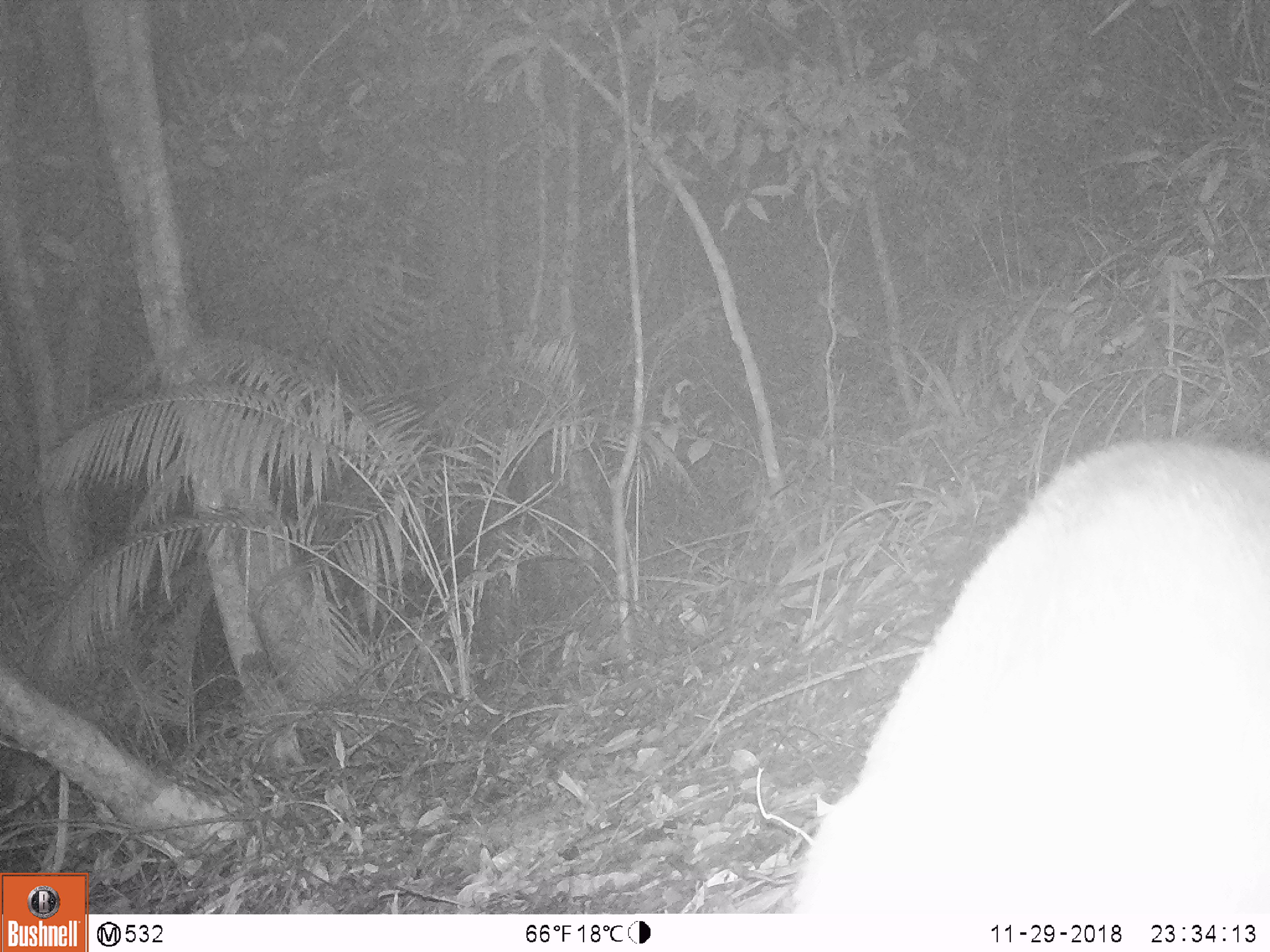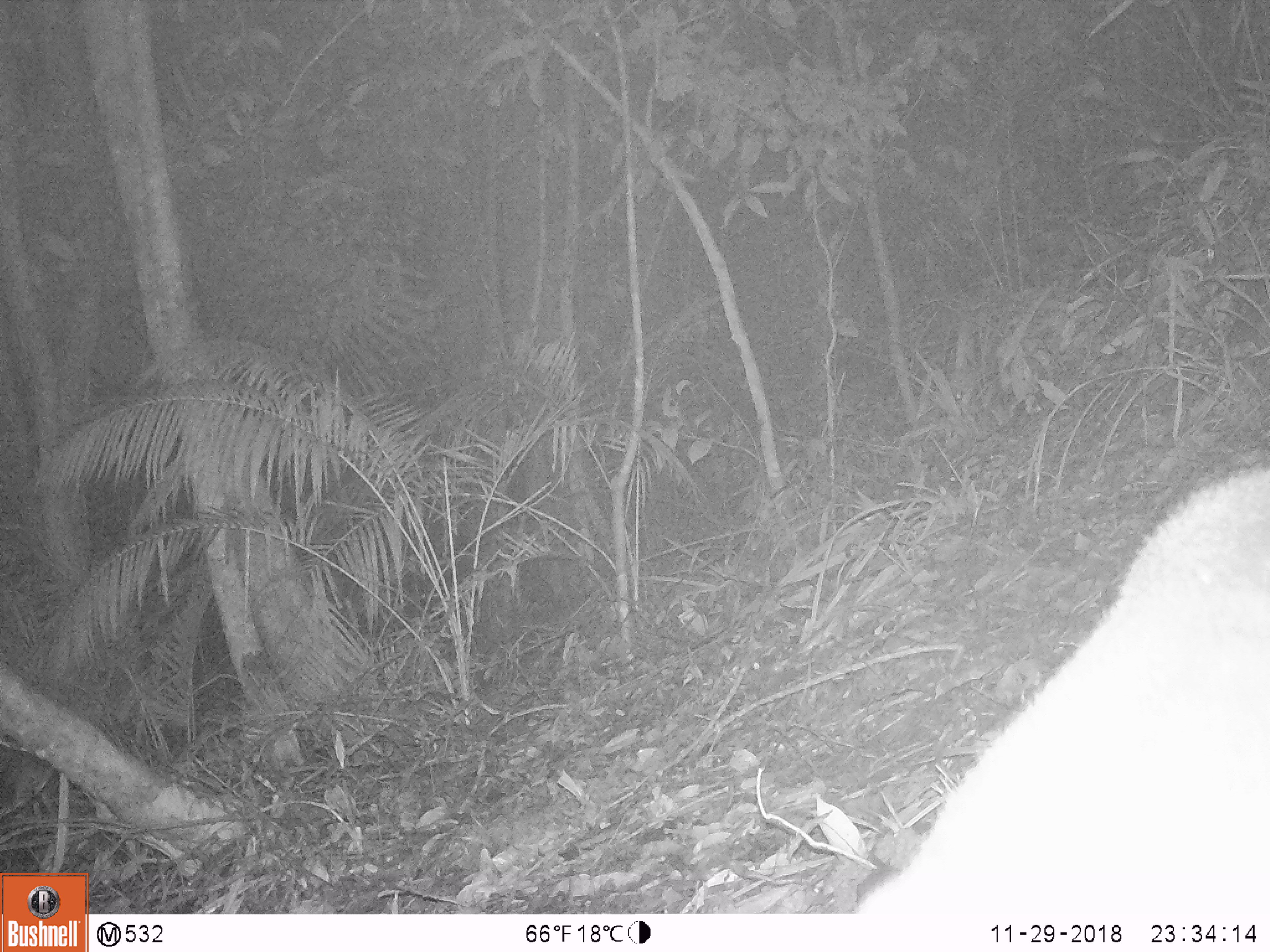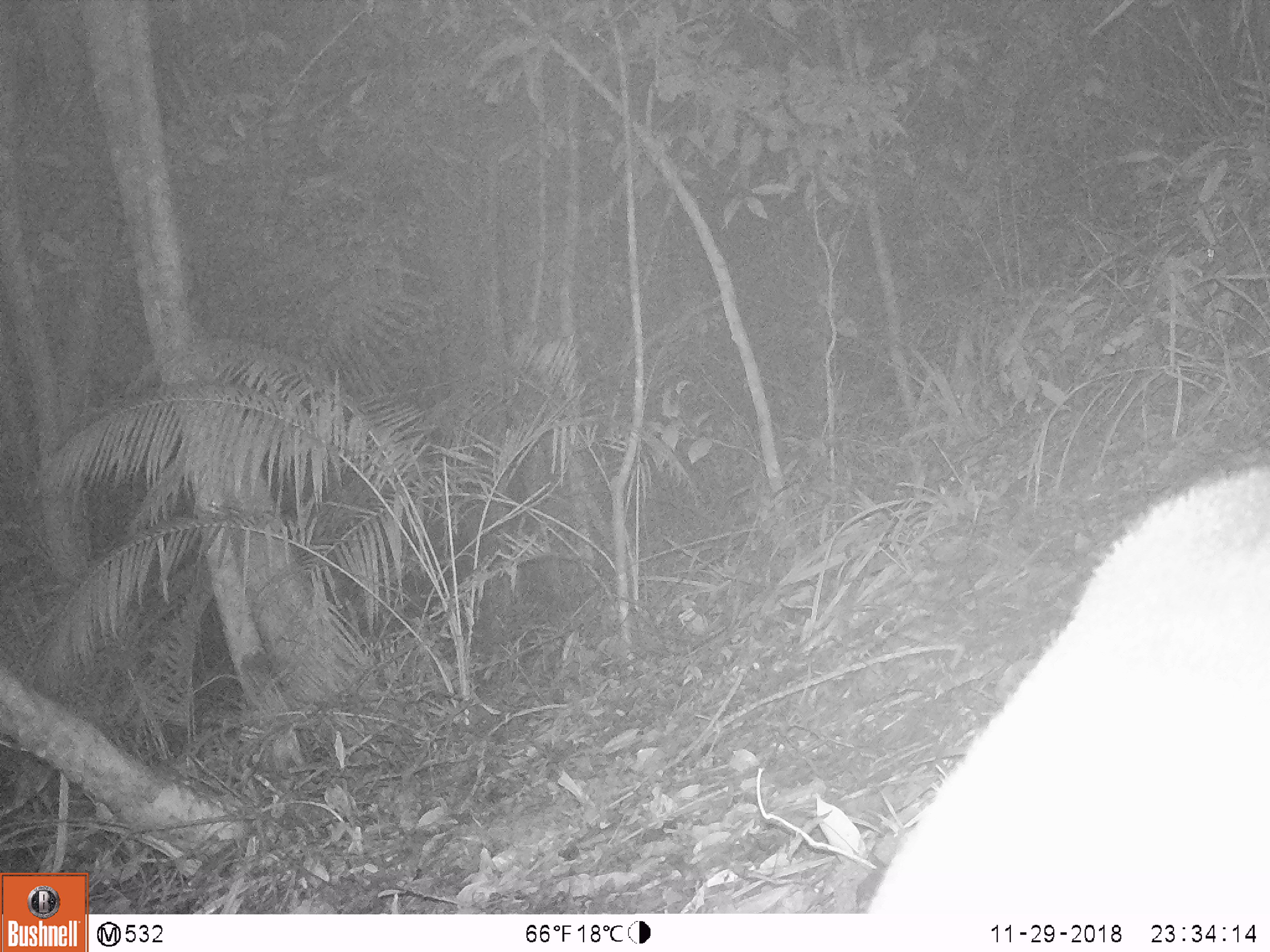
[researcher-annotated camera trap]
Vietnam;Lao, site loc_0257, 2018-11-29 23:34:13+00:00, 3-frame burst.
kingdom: Animalia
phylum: Chordata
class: Mammalia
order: Artiodactyla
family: Cervidae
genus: Muntiacus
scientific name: Muntiacus rooseveltorum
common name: roosevelt's muntjac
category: roosevelts muntjac group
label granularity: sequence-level